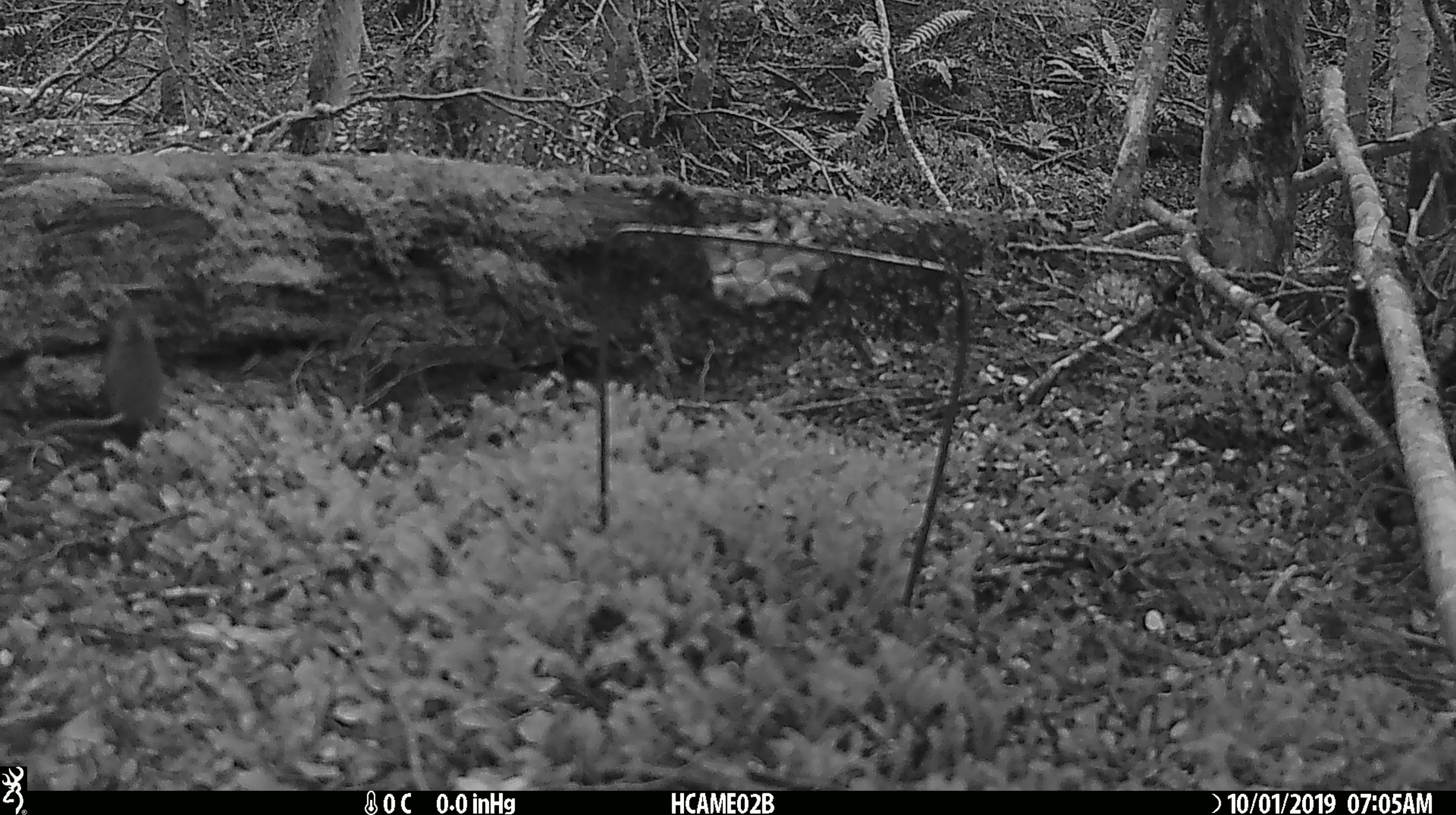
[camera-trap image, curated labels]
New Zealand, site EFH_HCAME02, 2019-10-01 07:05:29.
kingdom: Animalia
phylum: Chordata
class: Mammalia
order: Rodentia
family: Muridae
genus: Mus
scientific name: Mus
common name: mouse